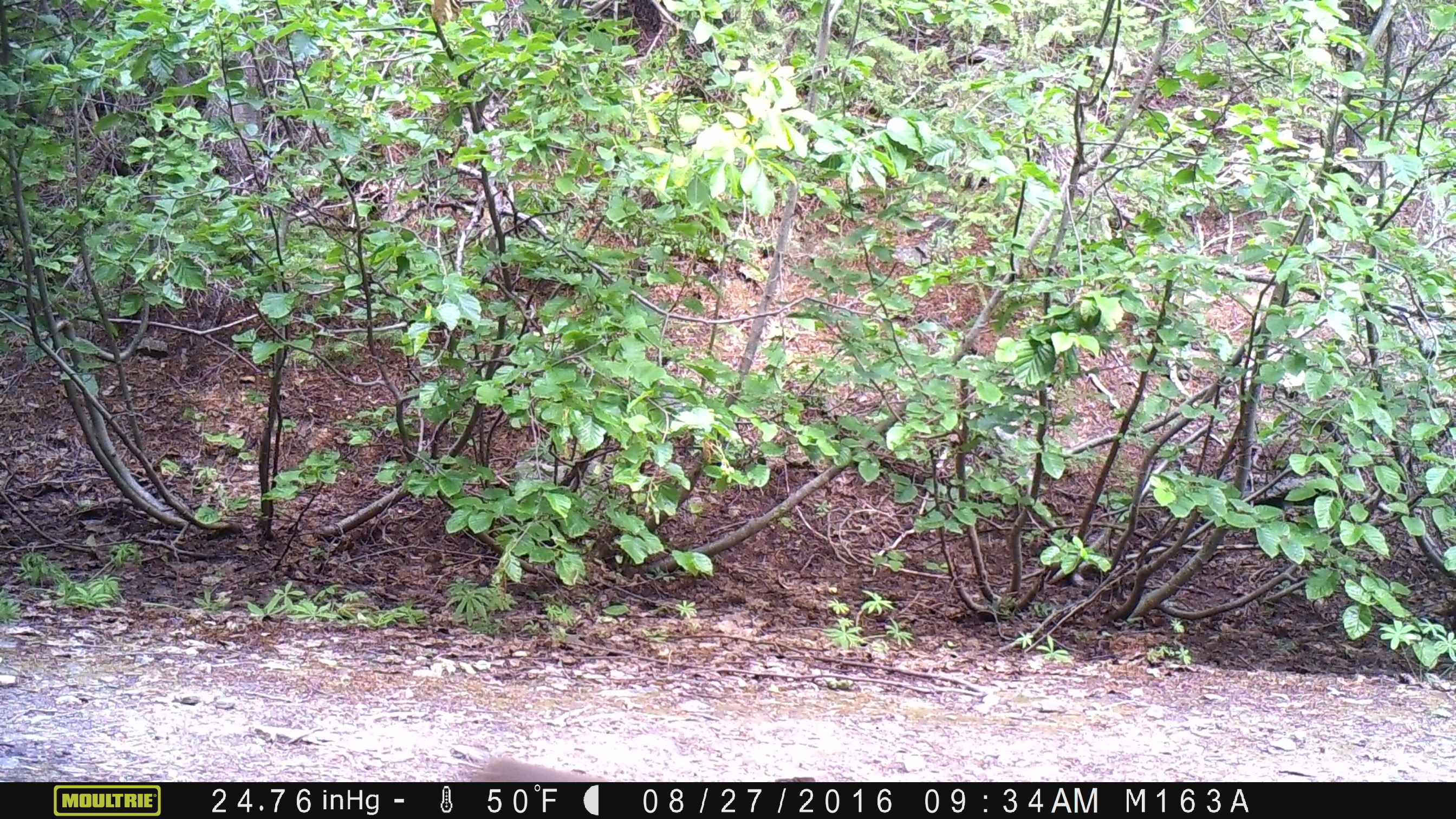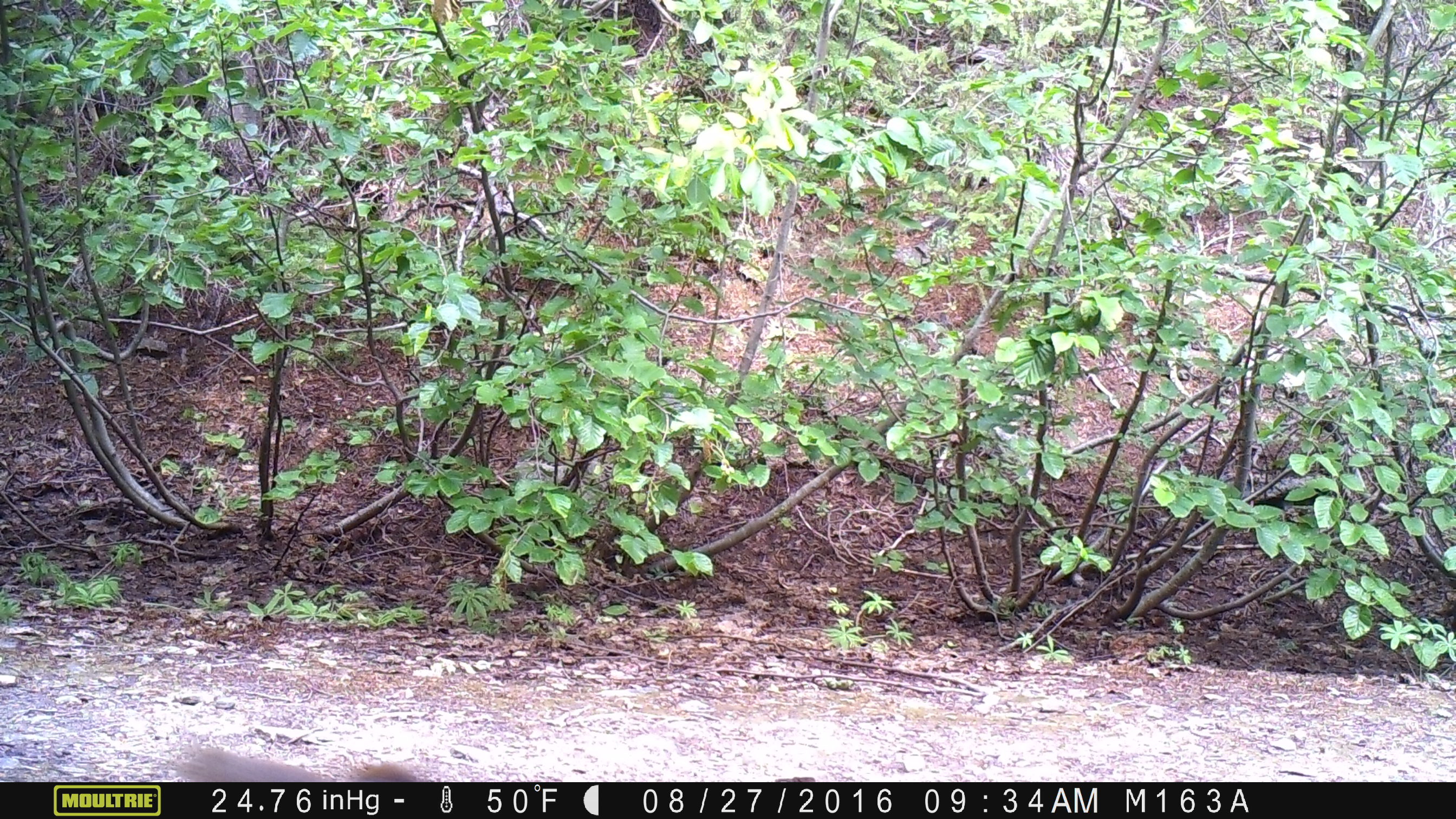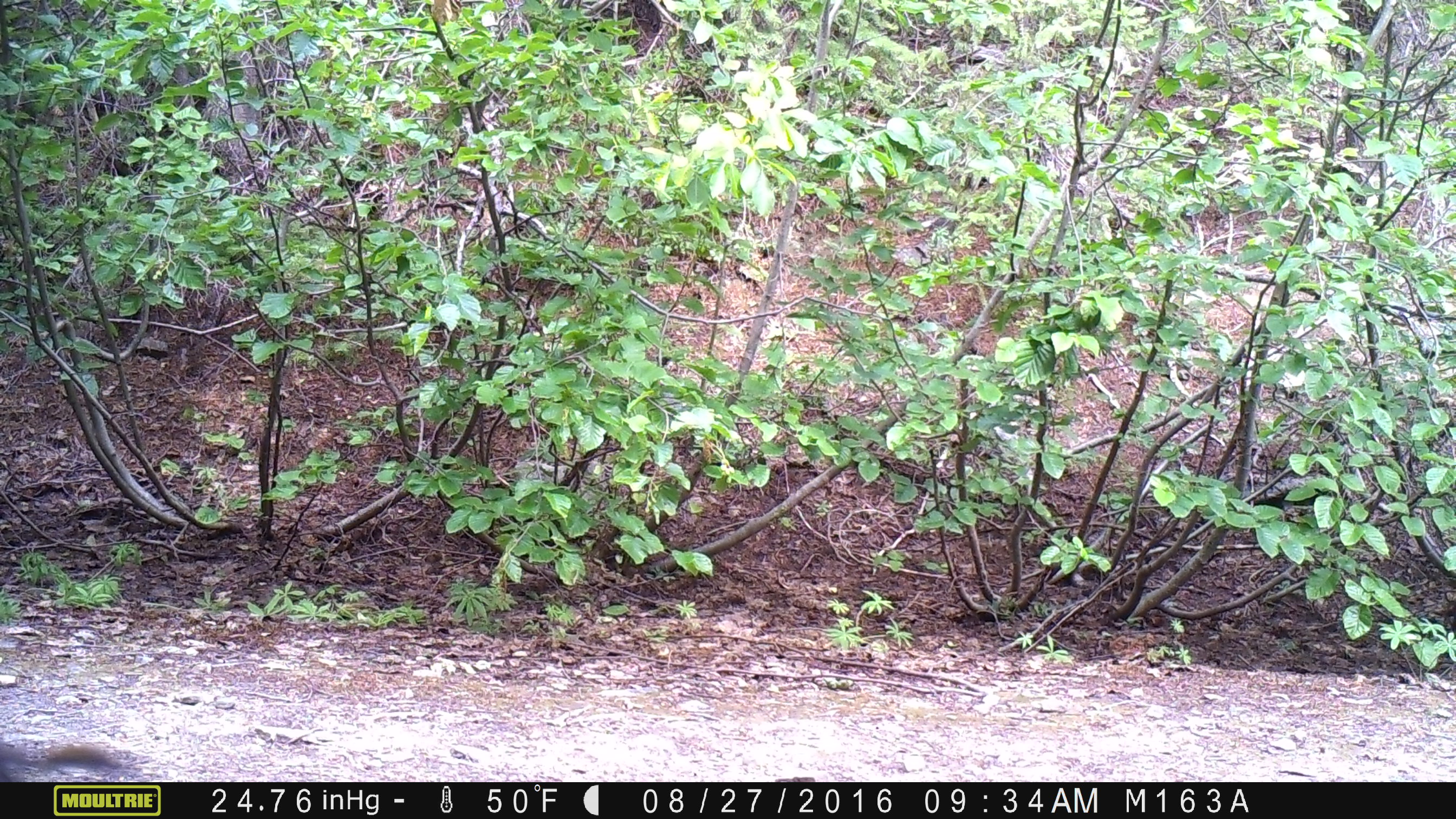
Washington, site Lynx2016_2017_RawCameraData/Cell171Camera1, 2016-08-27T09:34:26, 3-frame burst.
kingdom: Animalia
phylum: Chordata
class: Mammalia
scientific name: Mammalia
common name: small mammal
Small mammal (Mammalia). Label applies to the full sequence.